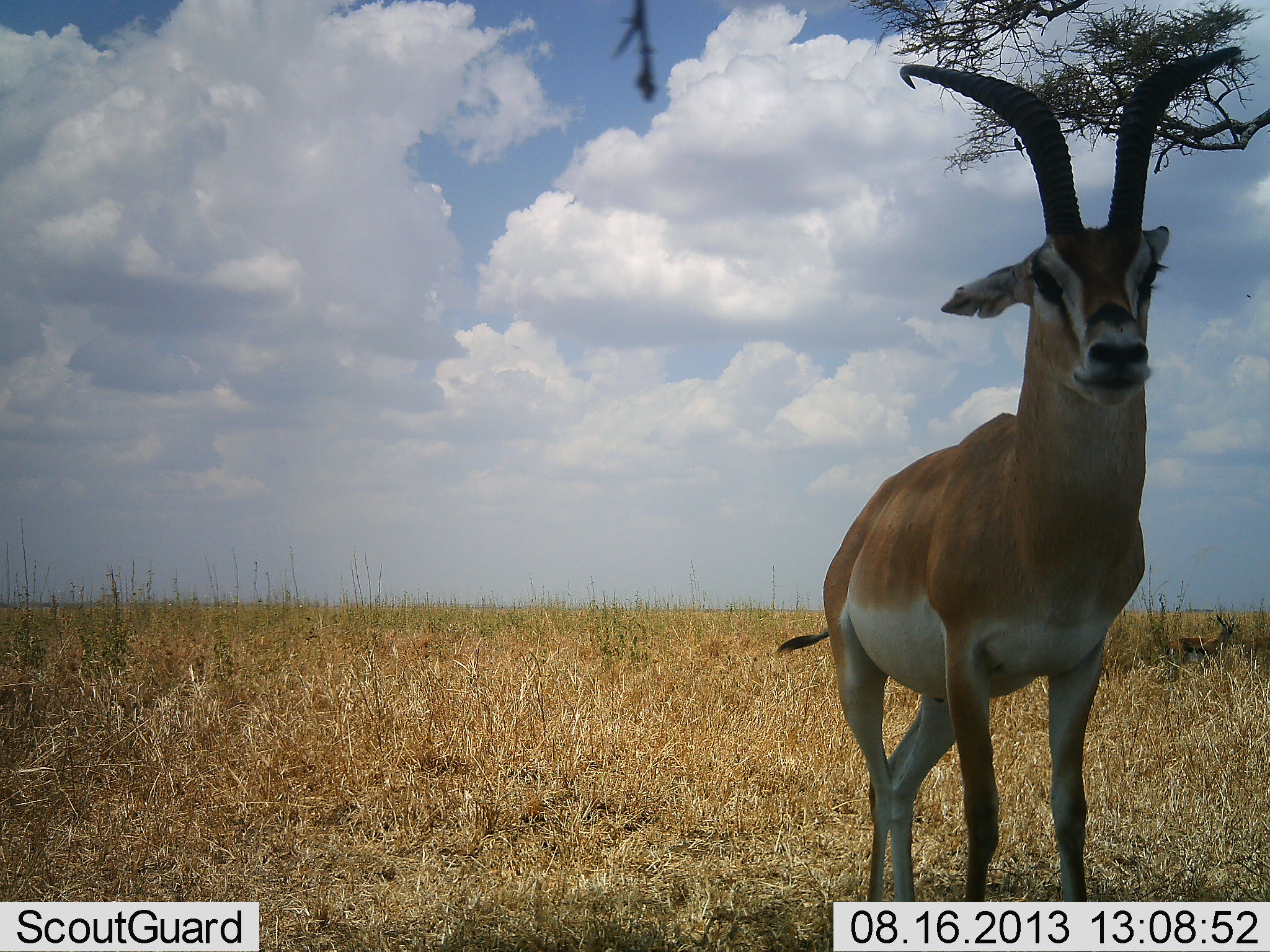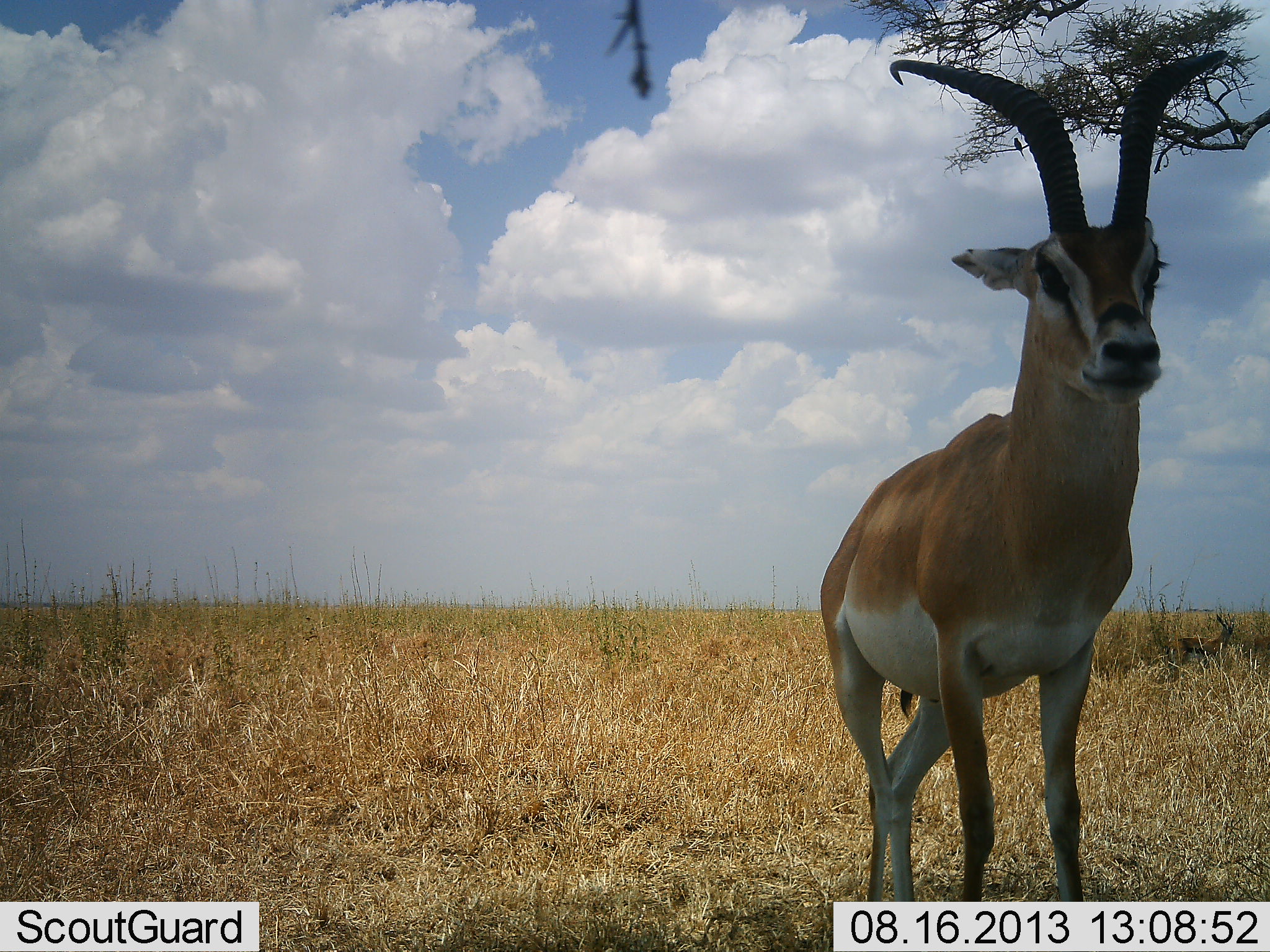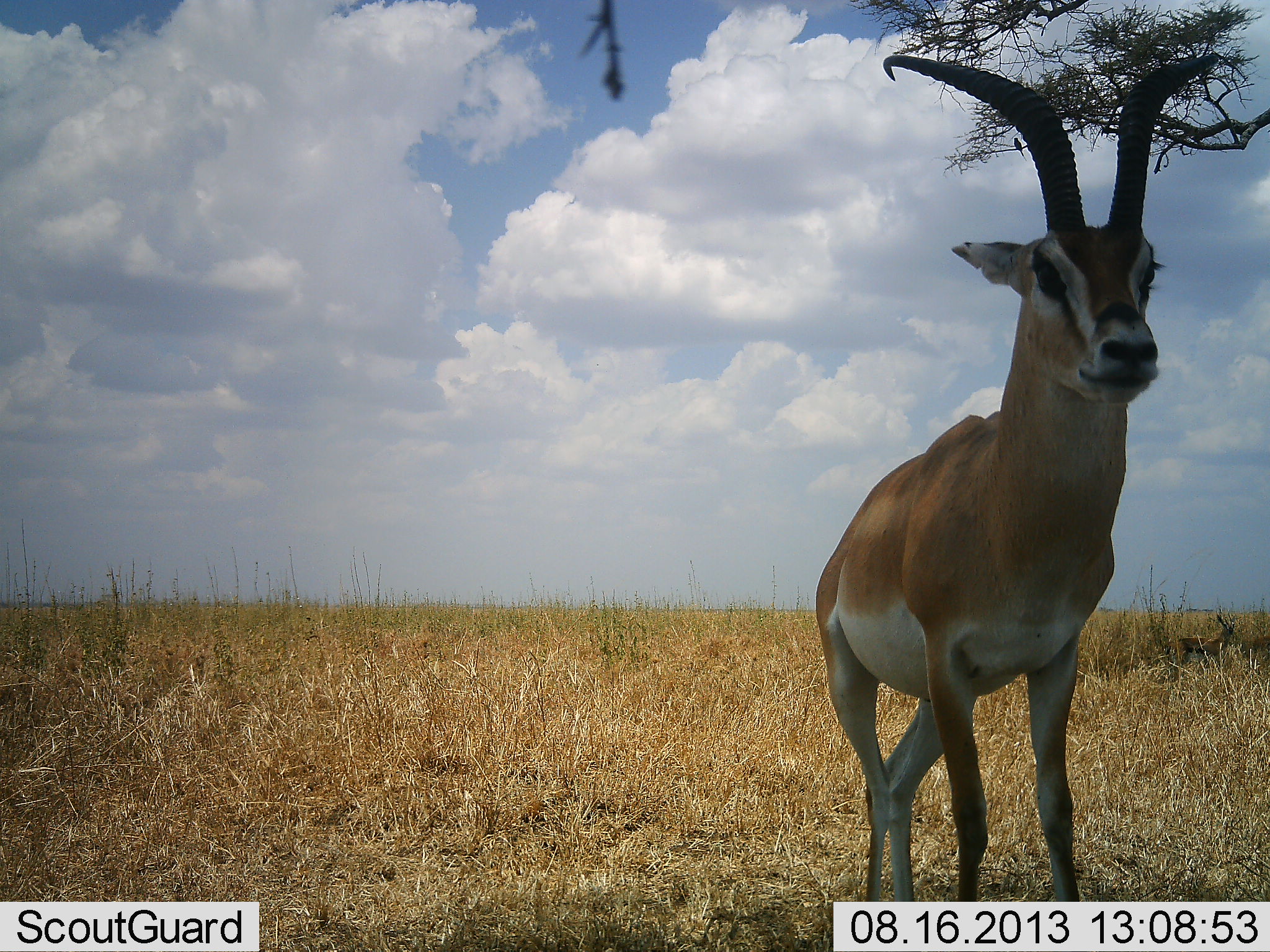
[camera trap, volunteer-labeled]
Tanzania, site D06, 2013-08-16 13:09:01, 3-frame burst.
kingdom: Animalia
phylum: Chordata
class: Mammalia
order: Artiodactyla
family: Bovidae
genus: Nanger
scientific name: Nanger granti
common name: grant's gazelle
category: gazellegrants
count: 1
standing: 100%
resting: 9%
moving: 0%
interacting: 0%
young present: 0%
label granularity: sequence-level